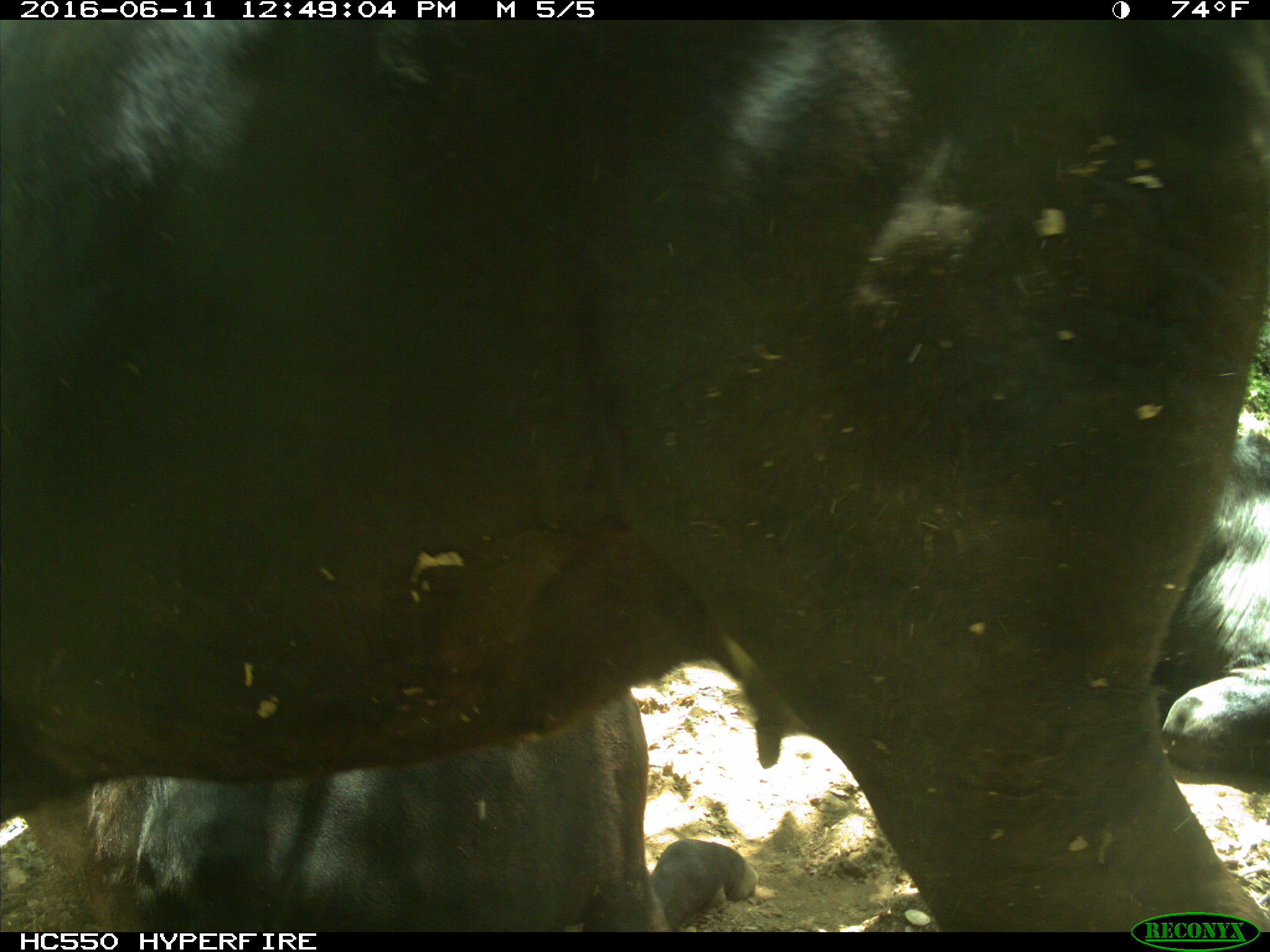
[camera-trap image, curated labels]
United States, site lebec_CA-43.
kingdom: Animalia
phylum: Chordata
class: Mammalia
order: Artiodactyla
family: Bovidae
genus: Bos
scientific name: Bos taurus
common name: domestic cow